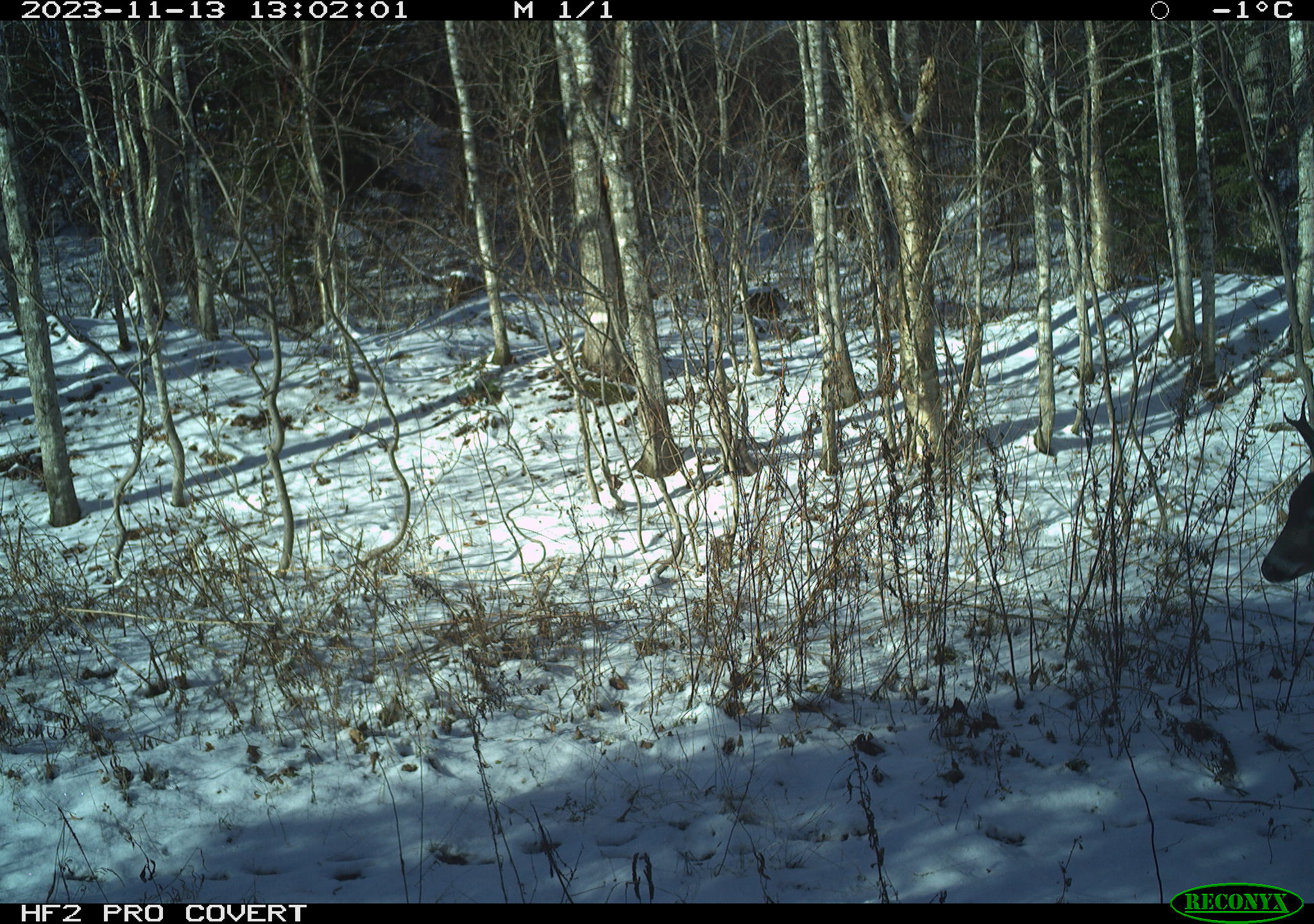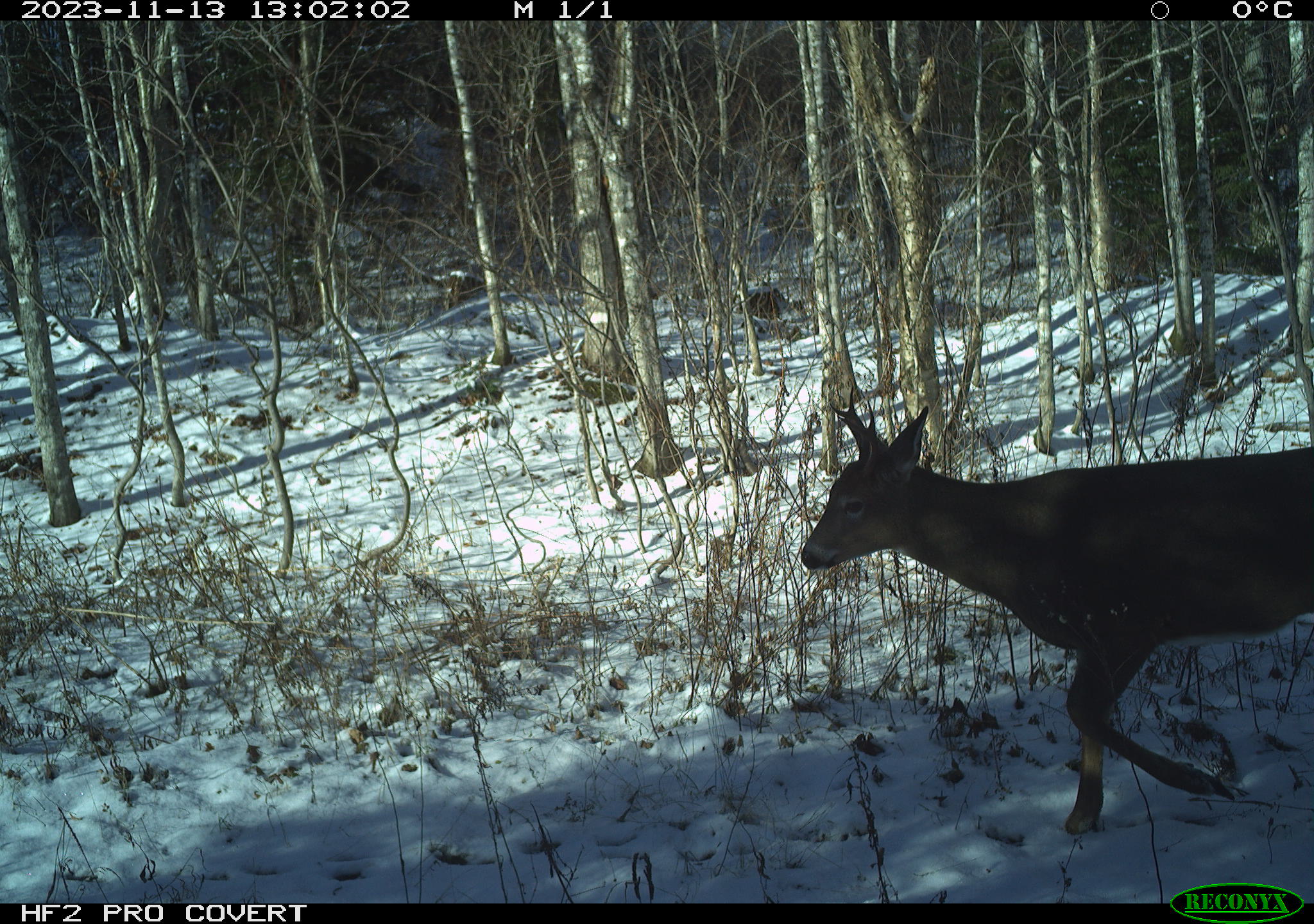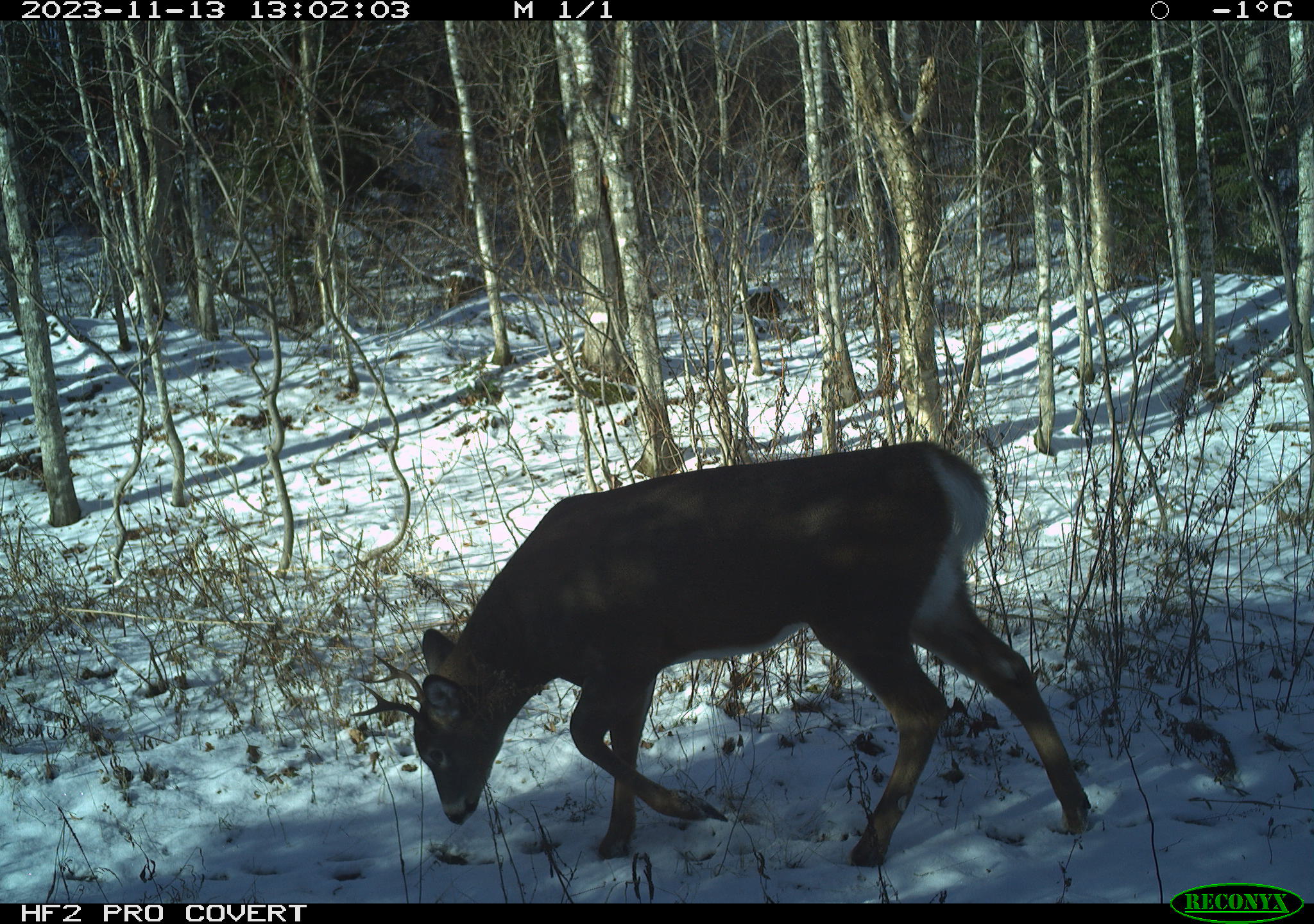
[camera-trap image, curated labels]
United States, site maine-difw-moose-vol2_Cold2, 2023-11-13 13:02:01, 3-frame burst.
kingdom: Animalia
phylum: Chordata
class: Mammalia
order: Artiodactyla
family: Cervidae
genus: Odocoileus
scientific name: Odocoileus virginianus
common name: white-tailed deer